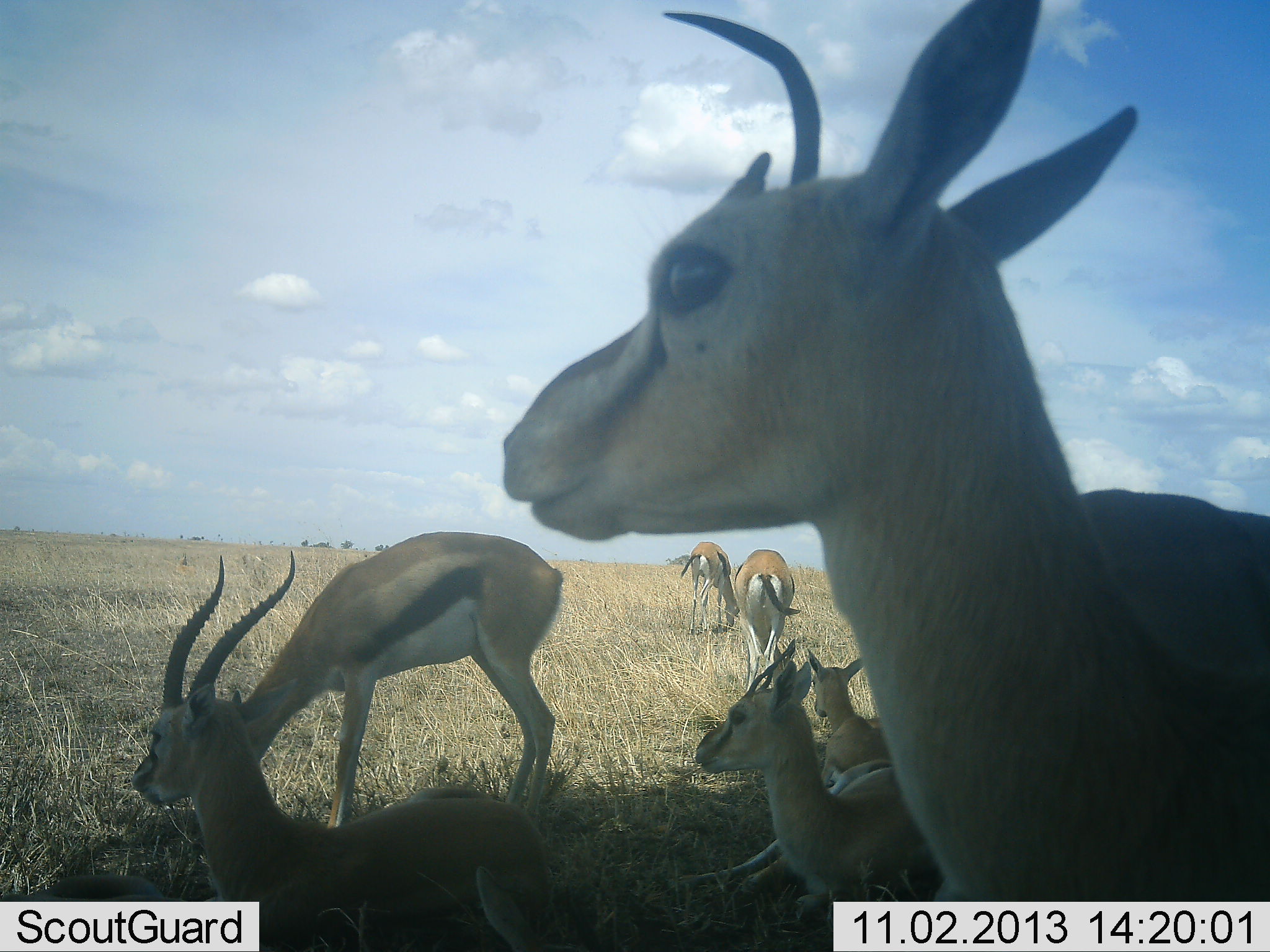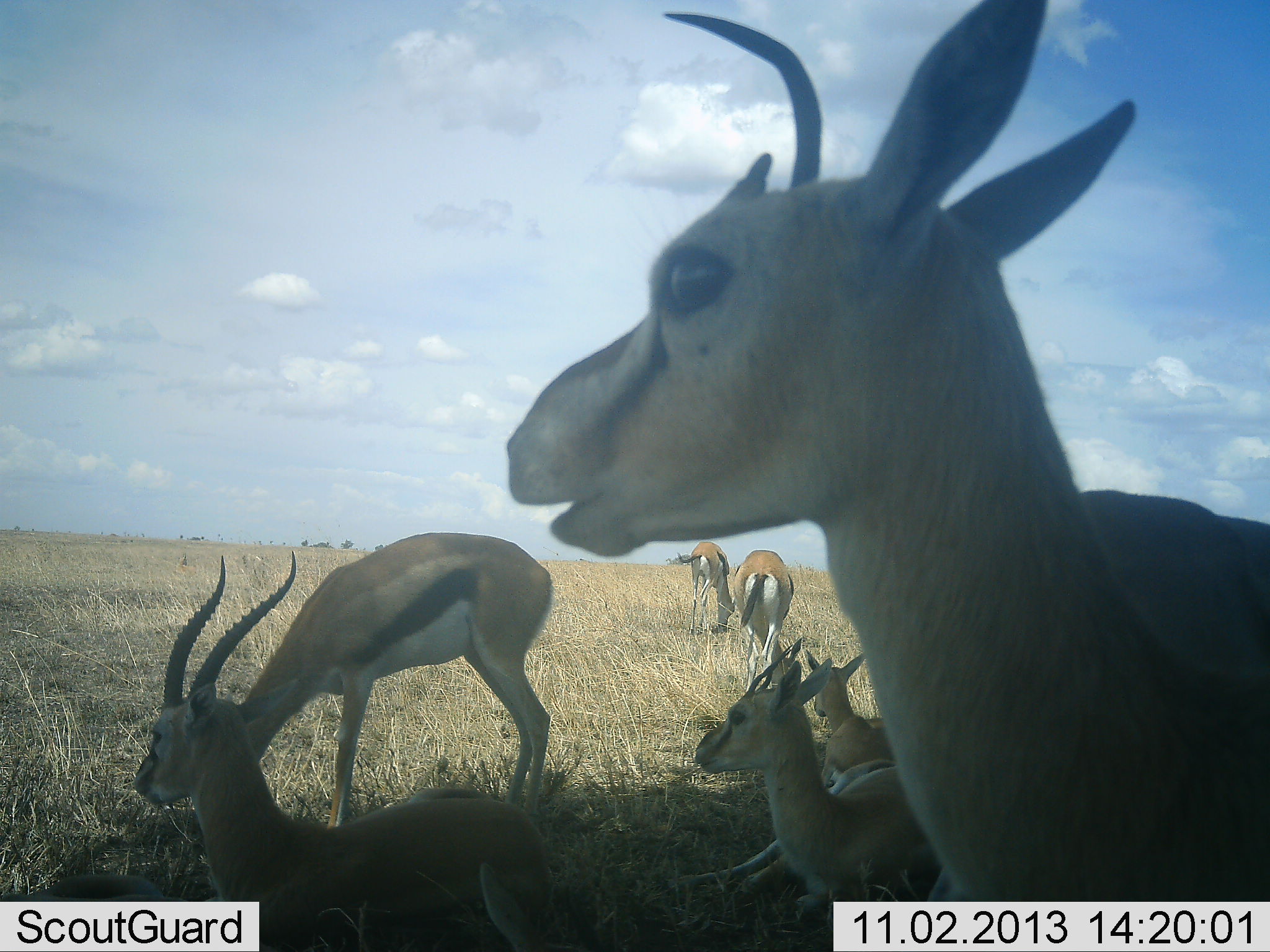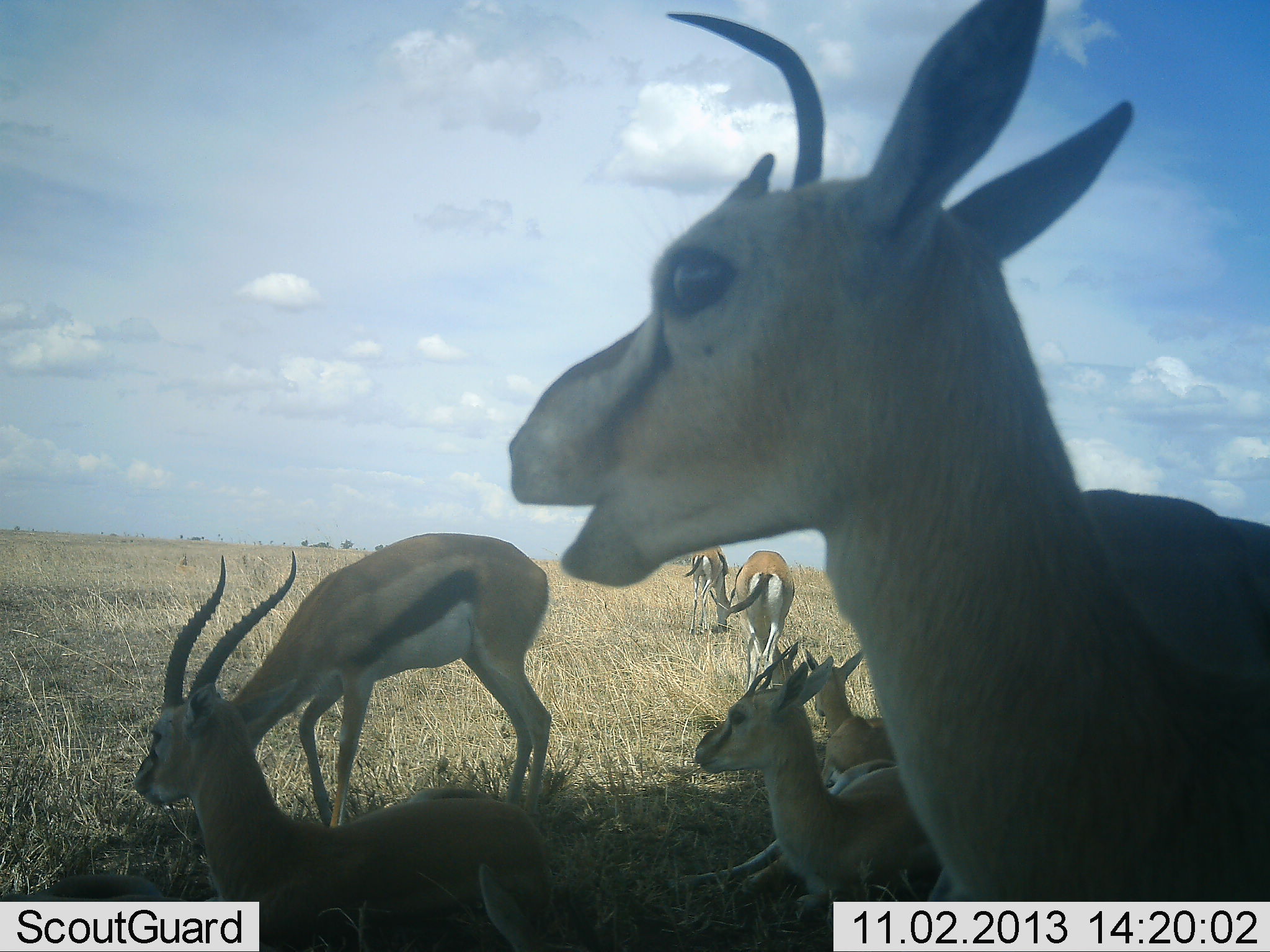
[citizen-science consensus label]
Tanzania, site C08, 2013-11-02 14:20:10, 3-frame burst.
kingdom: Animalia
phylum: Chordata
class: Mammalia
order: Artiodactyla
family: Bovidae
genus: Eudorcas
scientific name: Eudorcas thomsonii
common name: thomson's gazelle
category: gazellethomsons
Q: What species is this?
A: Gazellethomsons (thomson's gazelle) (Eudorcas thomsonii).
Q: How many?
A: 7.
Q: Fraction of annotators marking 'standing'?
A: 90%.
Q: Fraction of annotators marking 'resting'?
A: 80%.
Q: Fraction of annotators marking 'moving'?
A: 10%.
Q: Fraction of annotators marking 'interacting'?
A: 0%.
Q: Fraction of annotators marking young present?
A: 10%.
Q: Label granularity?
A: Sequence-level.